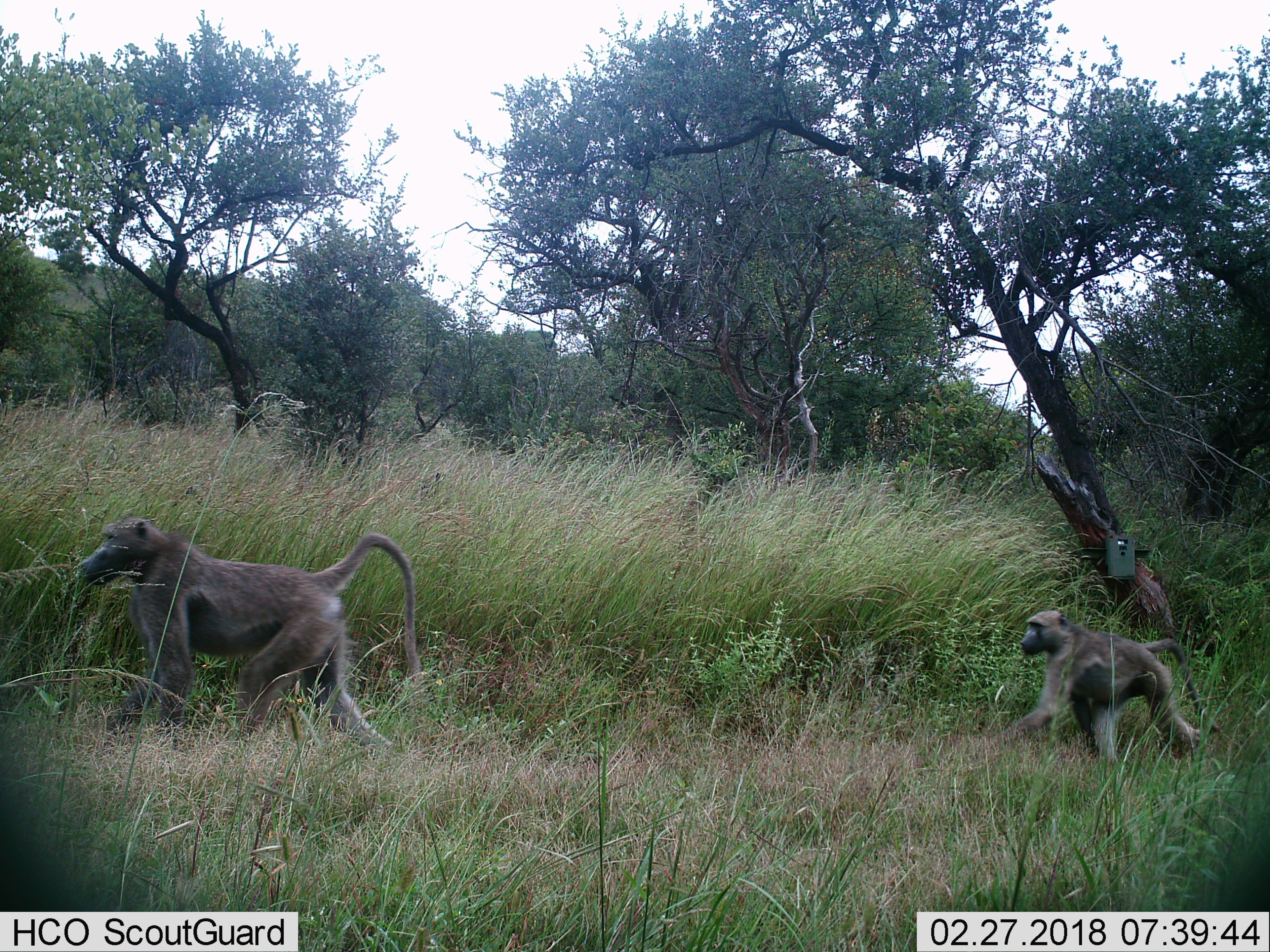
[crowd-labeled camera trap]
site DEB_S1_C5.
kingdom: Animalia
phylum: Chordata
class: Mammalia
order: Primates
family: Cercopithecidae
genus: Papio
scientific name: Papio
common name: baboon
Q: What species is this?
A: Baboon (Papio).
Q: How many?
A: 2.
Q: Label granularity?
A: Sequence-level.